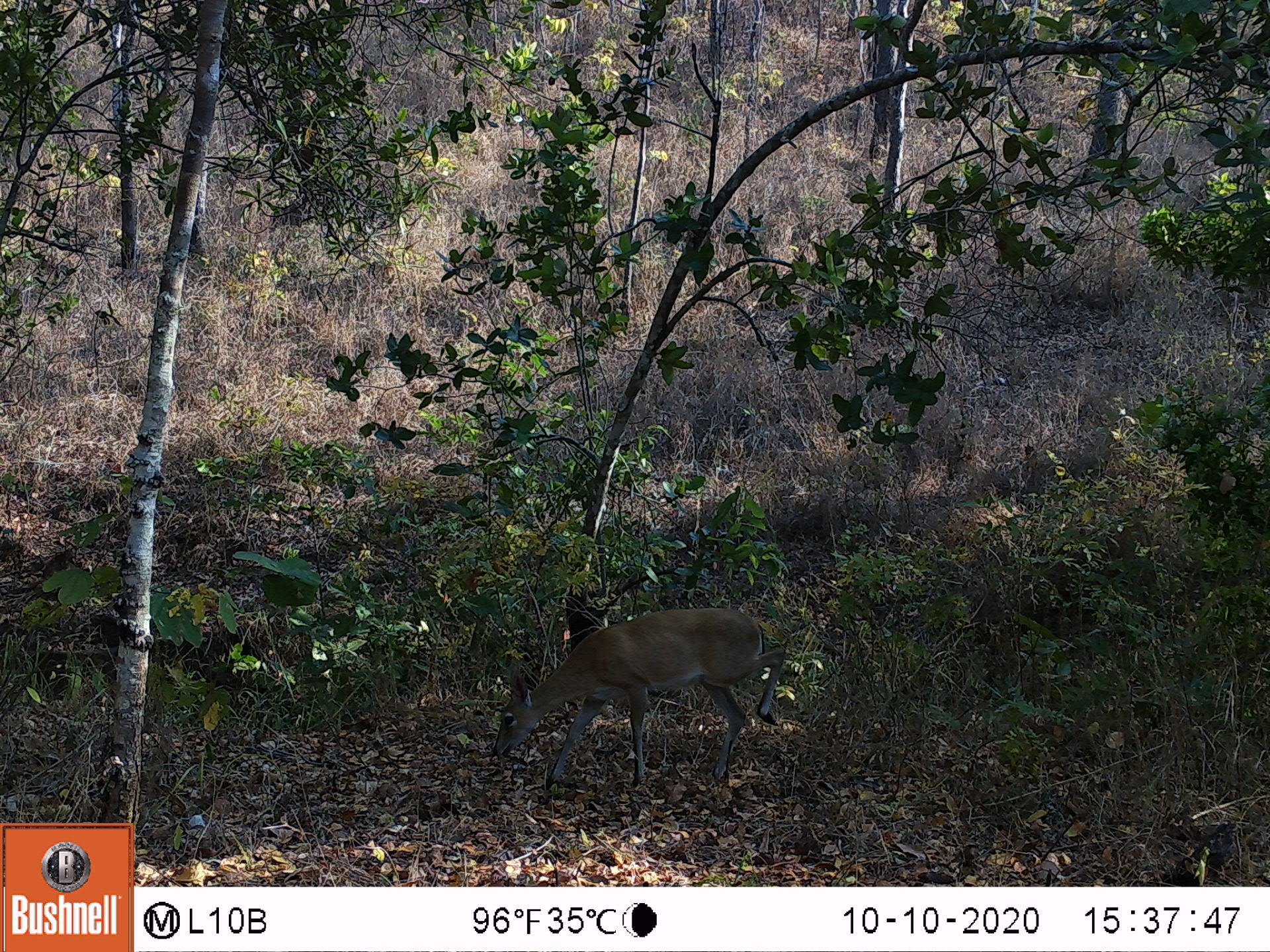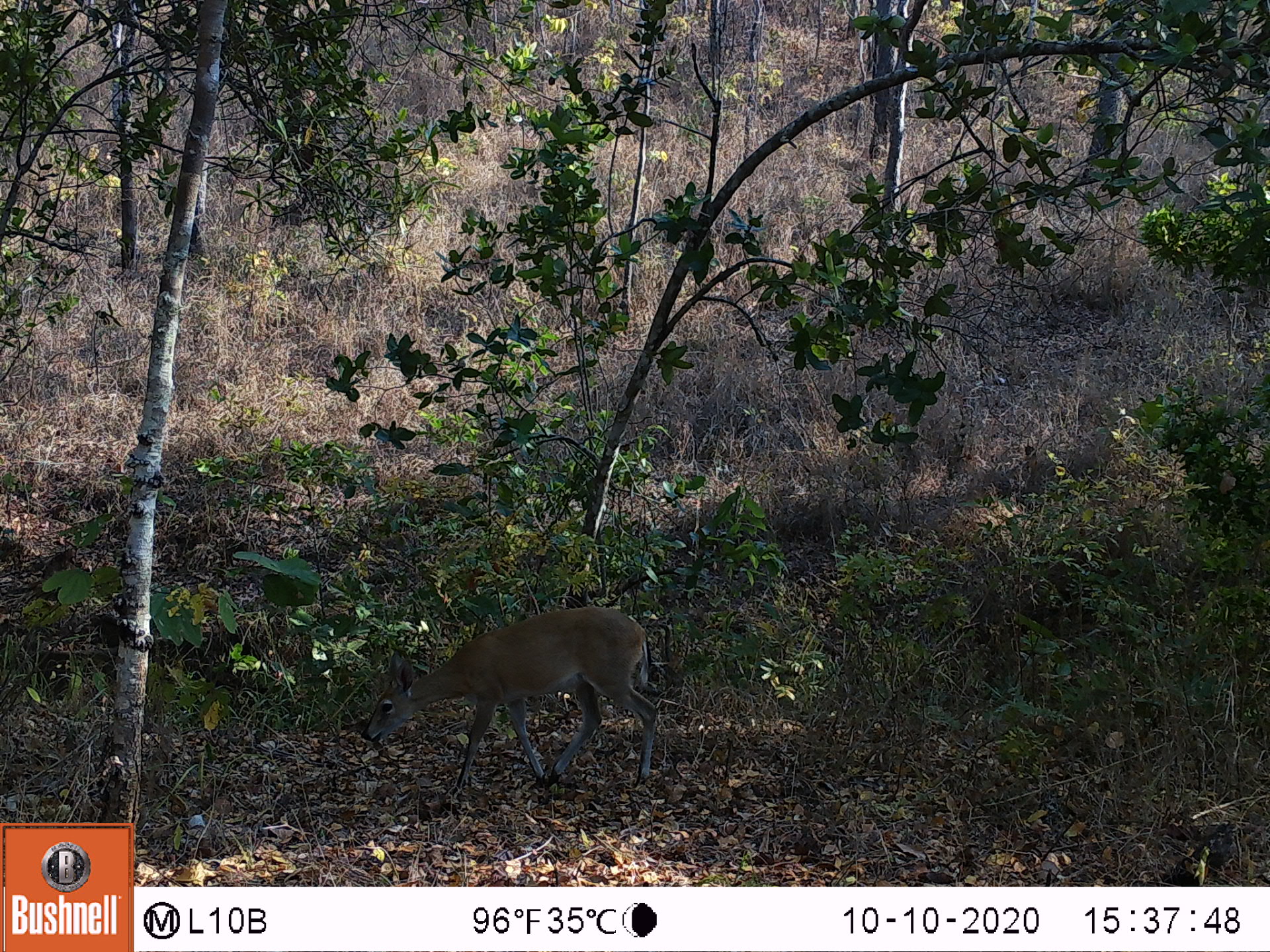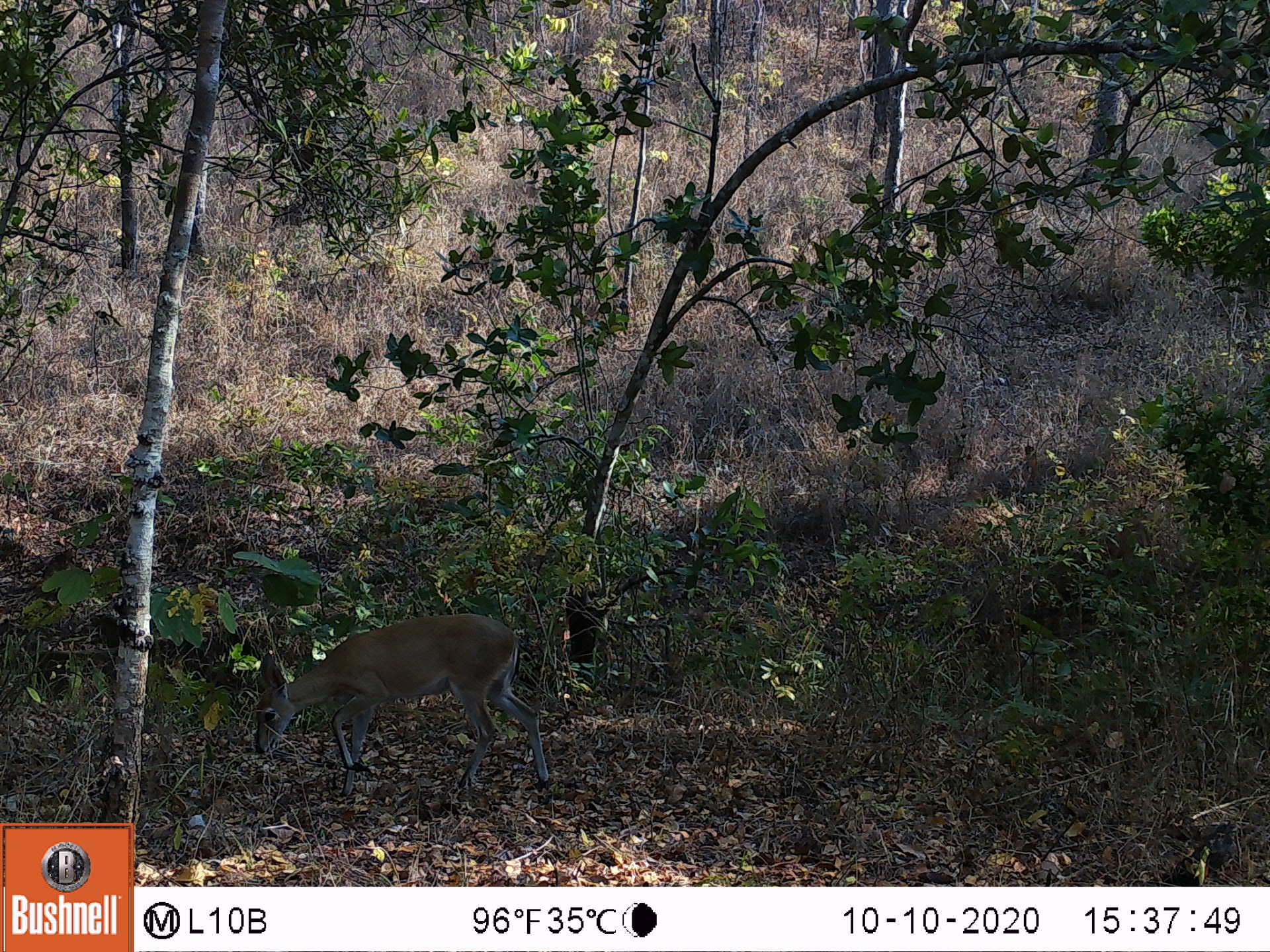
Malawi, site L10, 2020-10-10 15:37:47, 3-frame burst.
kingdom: Animalia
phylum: Chordata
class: Mammalia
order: Artiodactyla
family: Bovidae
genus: Sylvicapra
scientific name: Sylvicapra grimmia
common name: common duiker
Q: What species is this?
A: Common duiker (Sylvicapra grimmia).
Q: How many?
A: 1.